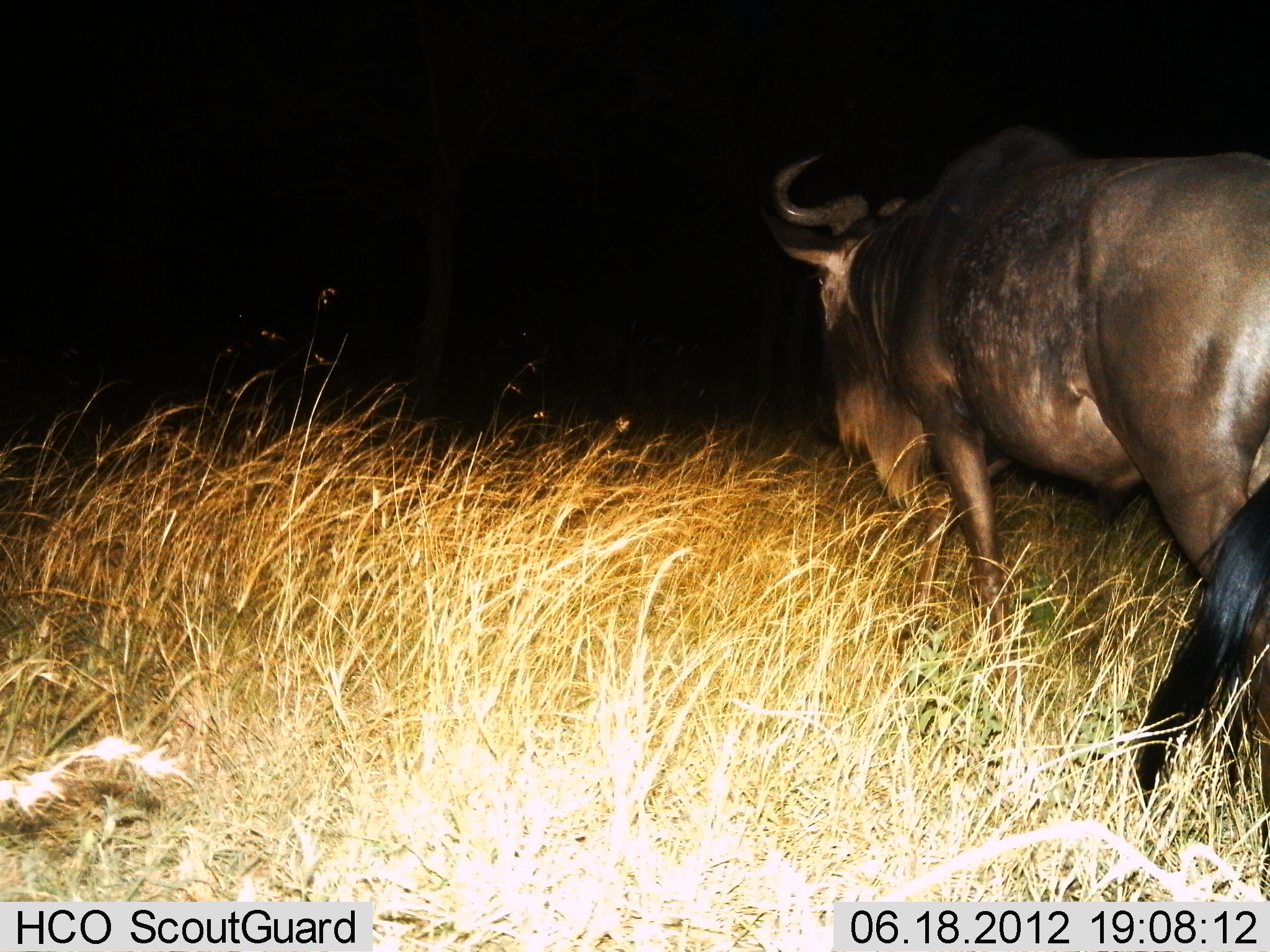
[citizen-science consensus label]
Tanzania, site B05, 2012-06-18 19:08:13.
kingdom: Animalia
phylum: Chordata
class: Mammalia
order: Artiodactyla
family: Bovidae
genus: Connochaetes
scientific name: Connochaetes taurinus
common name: blue wildebeest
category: wildebeest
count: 1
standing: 50%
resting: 0%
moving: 50%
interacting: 0%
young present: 0%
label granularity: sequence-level